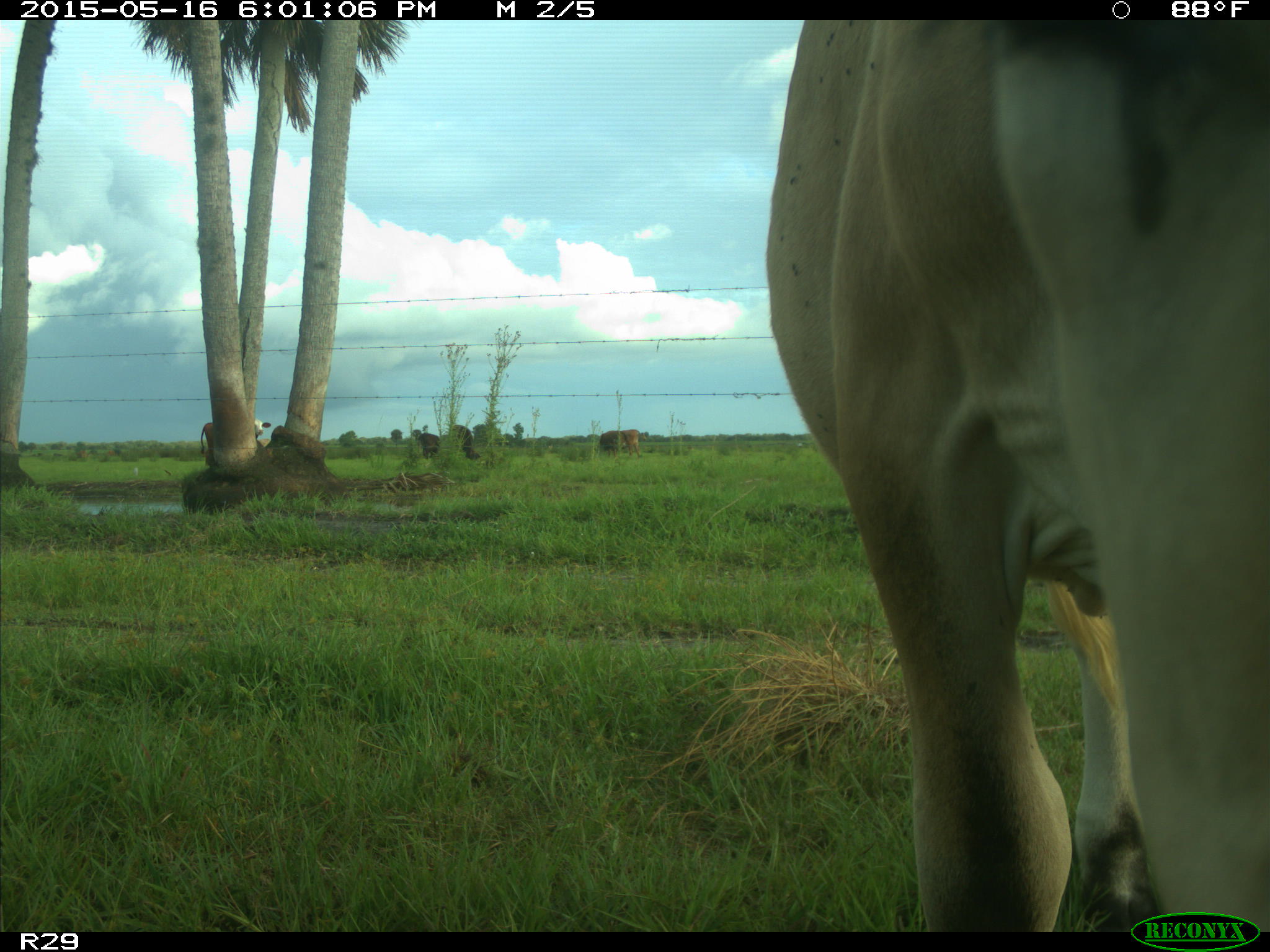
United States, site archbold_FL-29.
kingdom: Animalia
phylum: Chordata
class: Mammalia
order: Artiodactyla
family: Bovidae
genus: Bos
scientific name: Bos taurus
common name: domestic cow